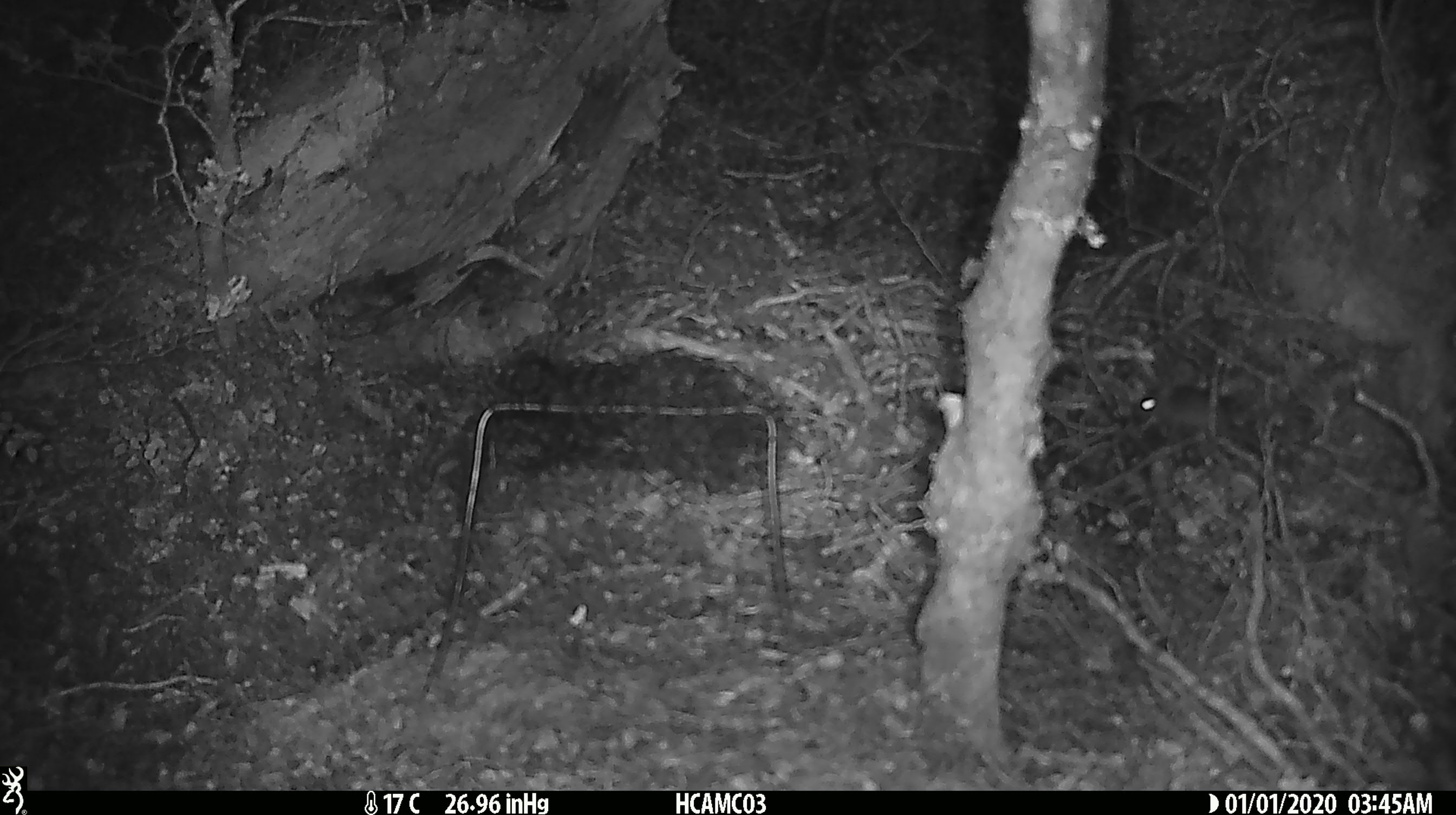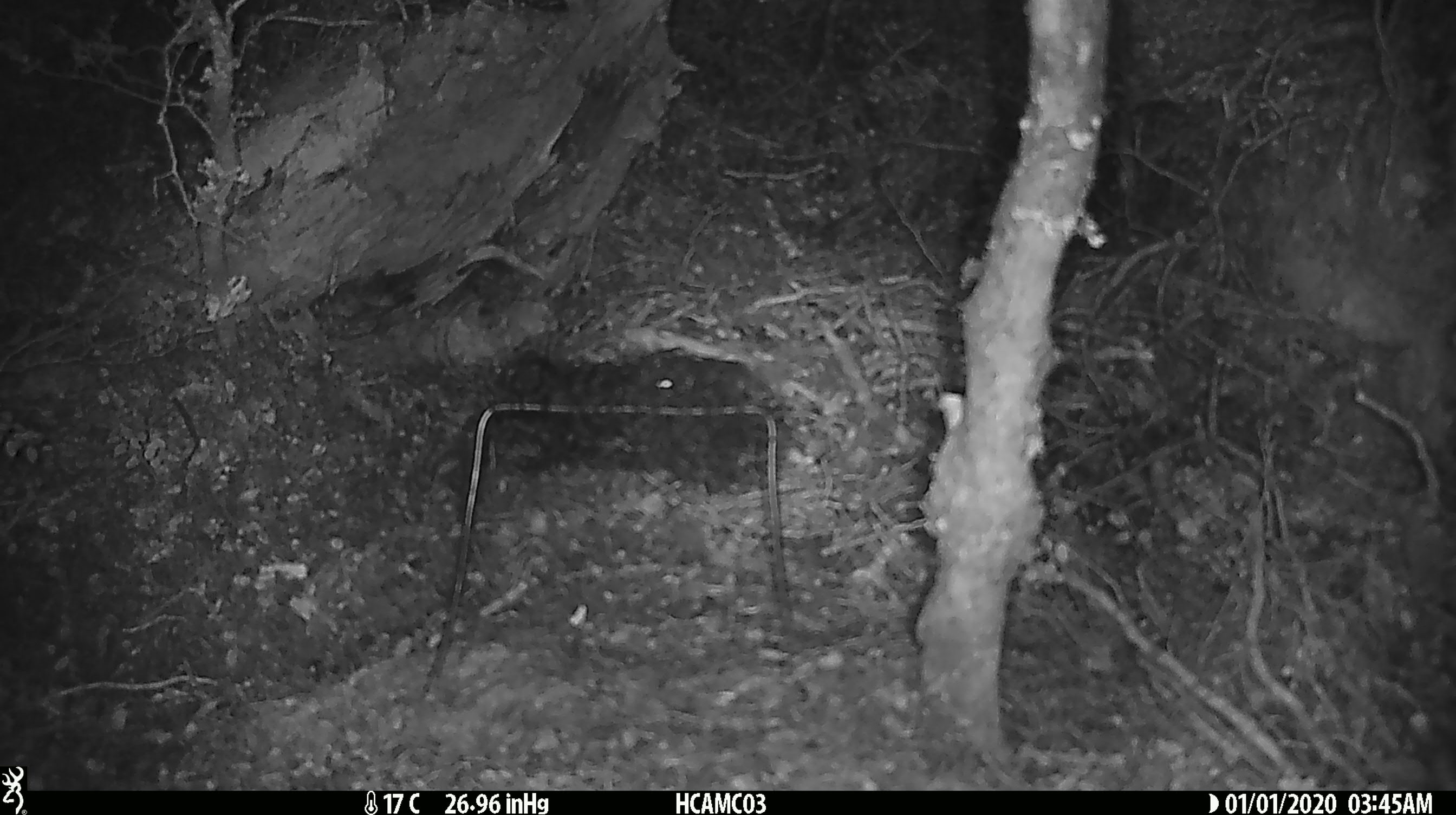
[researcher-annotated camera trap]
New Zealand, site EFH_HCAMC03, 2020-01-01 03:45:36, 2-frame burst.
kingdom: Animalia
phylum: Chordata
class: Mammalia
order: Rodentia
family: Muridae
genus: Mus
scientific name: Mus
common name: mouse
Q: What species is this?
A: Mouse (Mus).